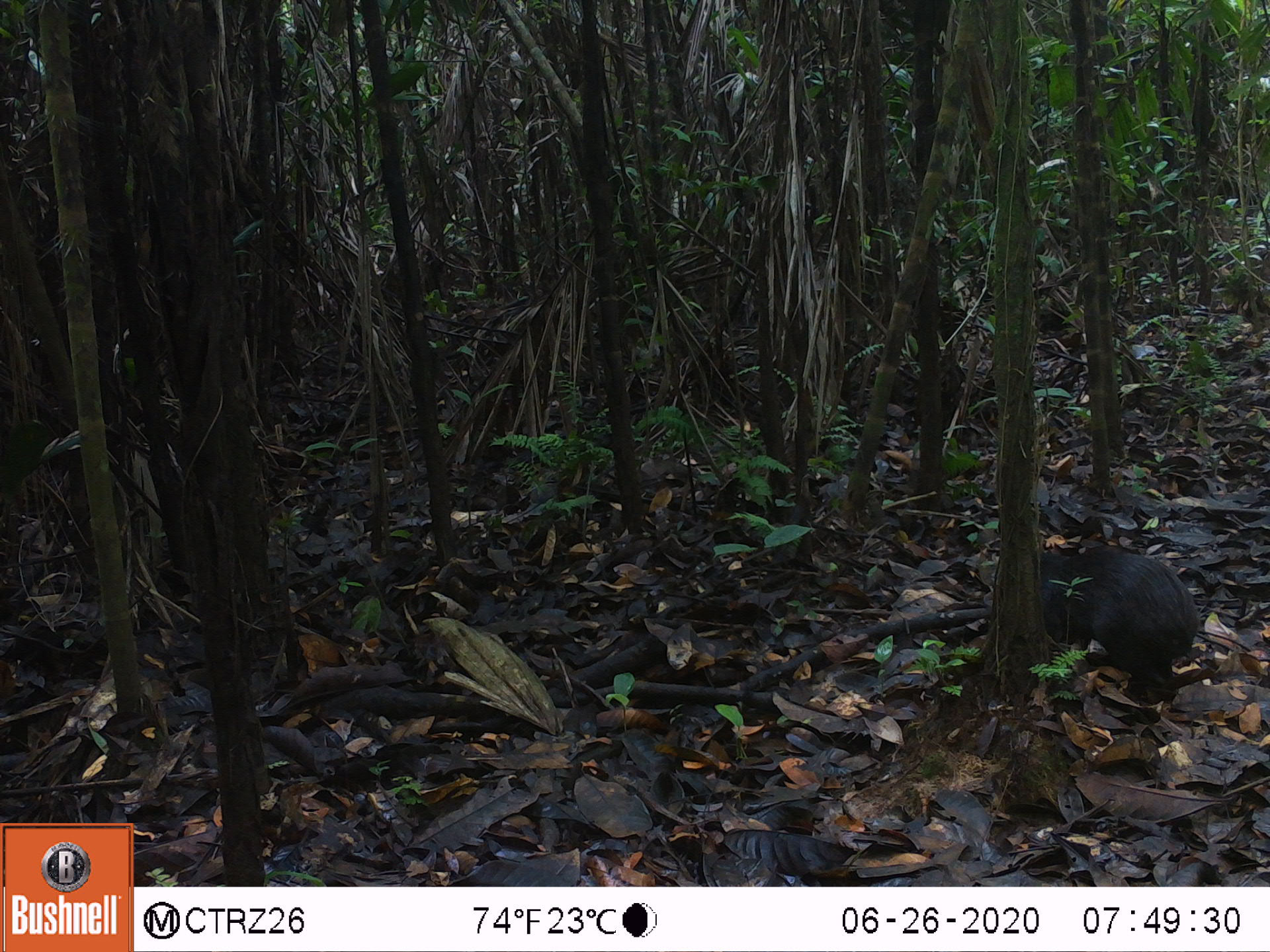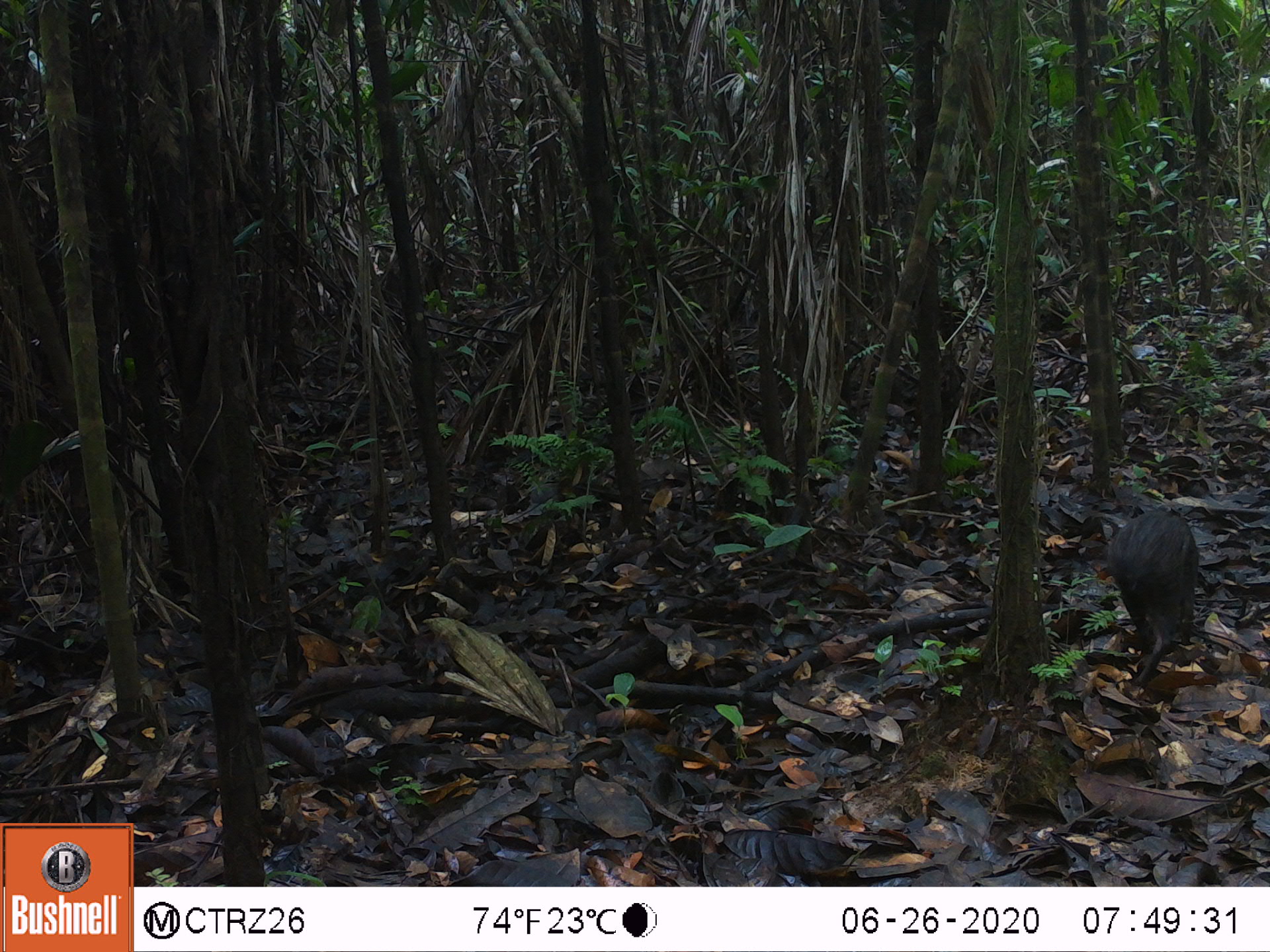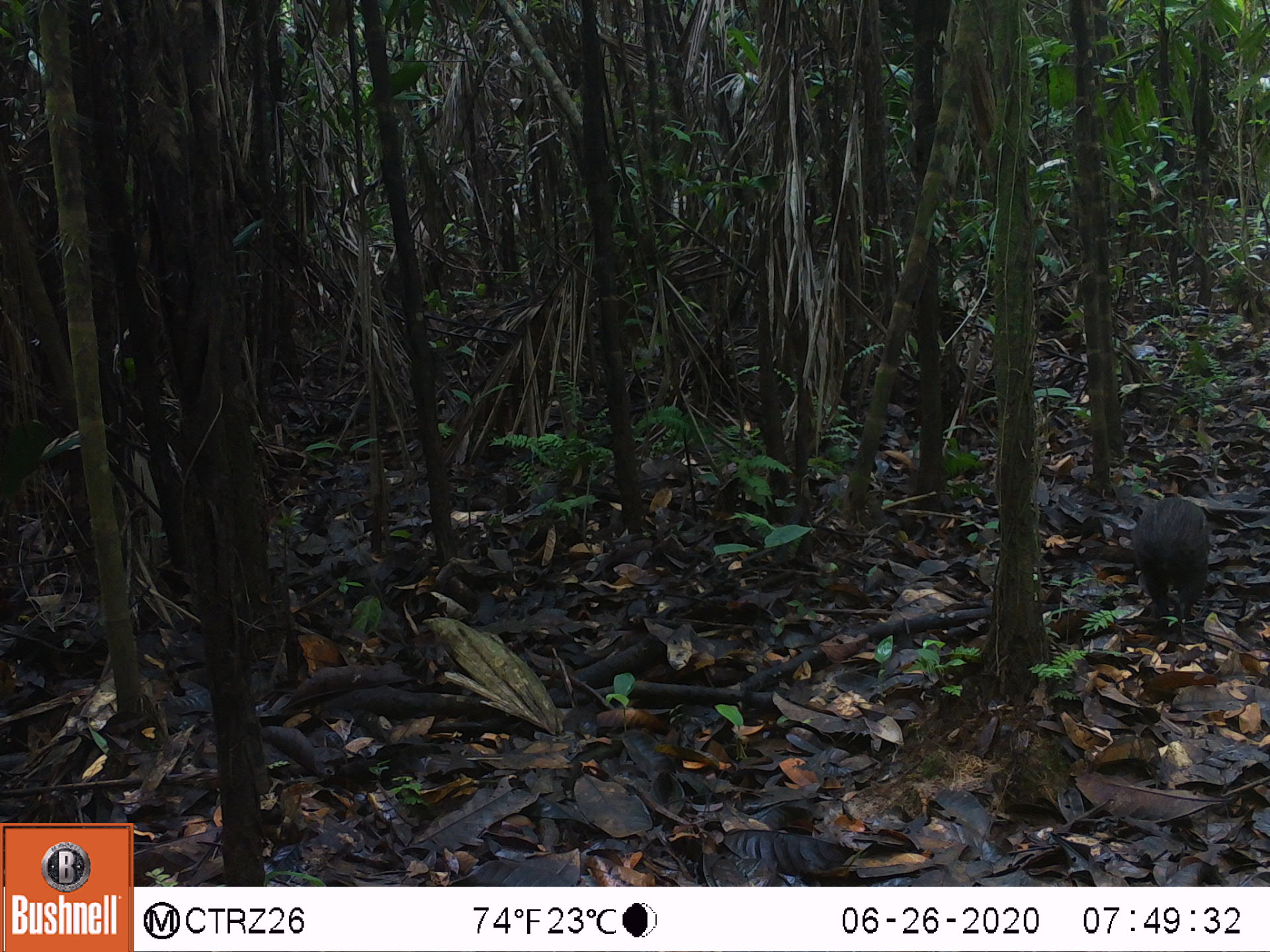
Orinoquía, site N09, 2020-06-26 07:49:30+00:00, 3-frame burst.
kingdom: Animalia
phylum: Chordata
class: Mammalia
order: Rodentia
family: Dasyproctidae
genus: Dasyprocta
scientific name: Dasyprocta fuliginosa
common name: black agouti